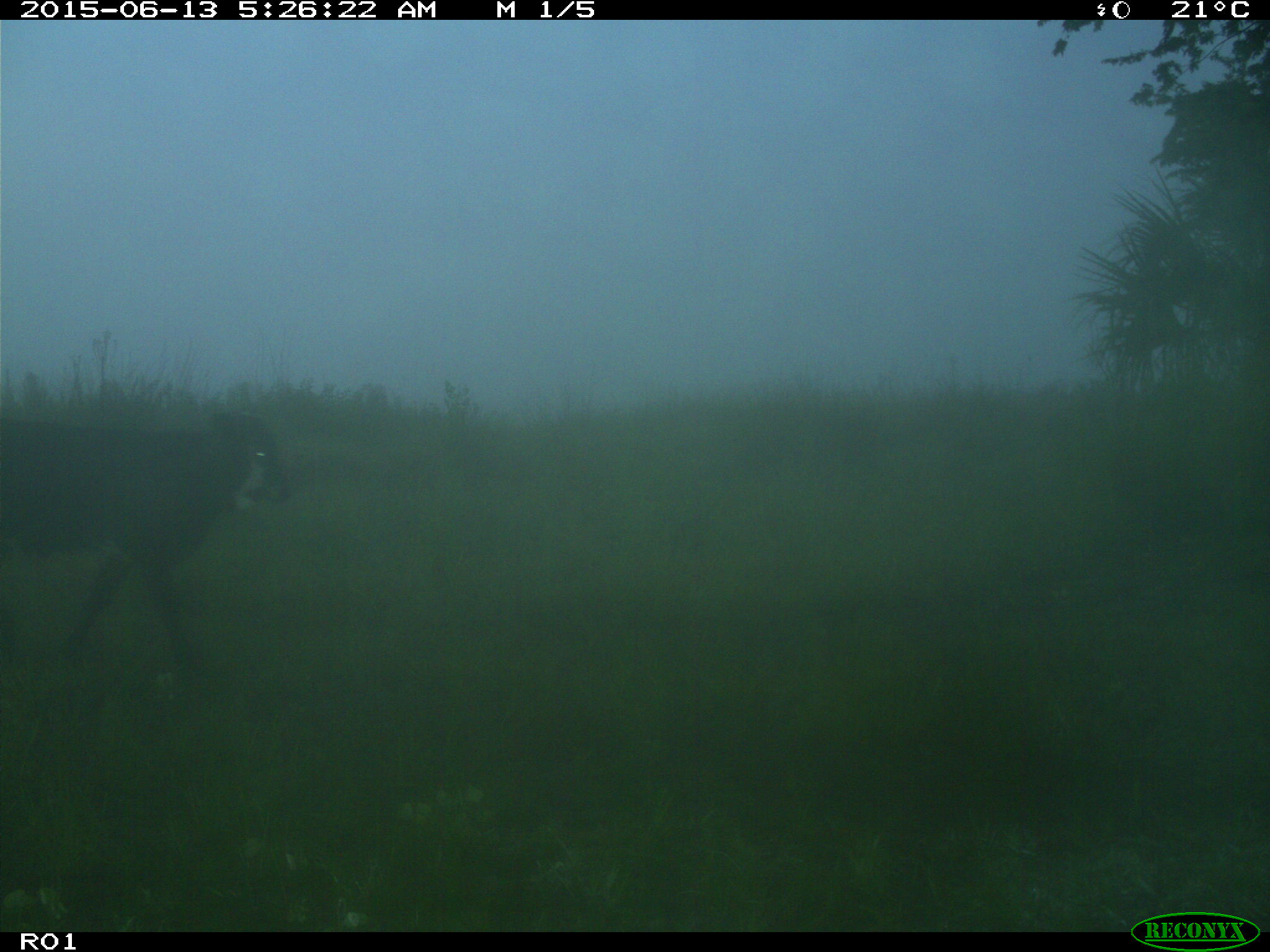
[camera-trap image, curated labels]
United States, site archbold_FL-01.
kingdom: Animalia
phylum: Chordata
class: Mammalia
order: Artiodactyla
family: Bovidae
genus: Bos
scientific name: Bos taurus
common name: domestic cow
Bos taurus (domestic cow).